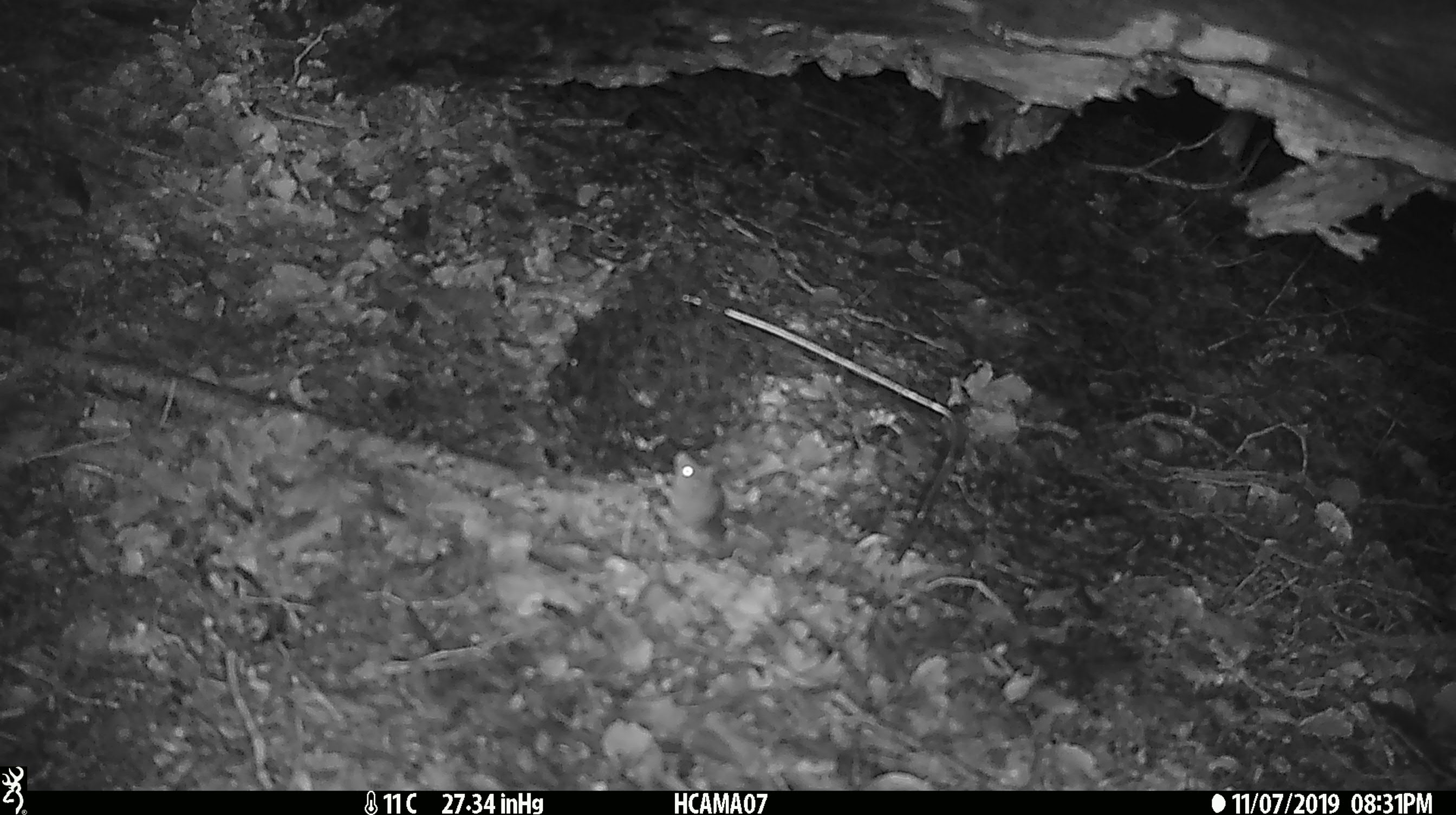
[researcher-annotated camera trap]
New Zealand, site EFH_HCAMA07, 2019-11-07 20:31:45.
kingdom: Animalia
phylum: Chordata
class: Mammalia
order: Rodentia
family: Muridae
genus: Mus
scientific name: Mus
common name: mouse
Mouse (Mus).